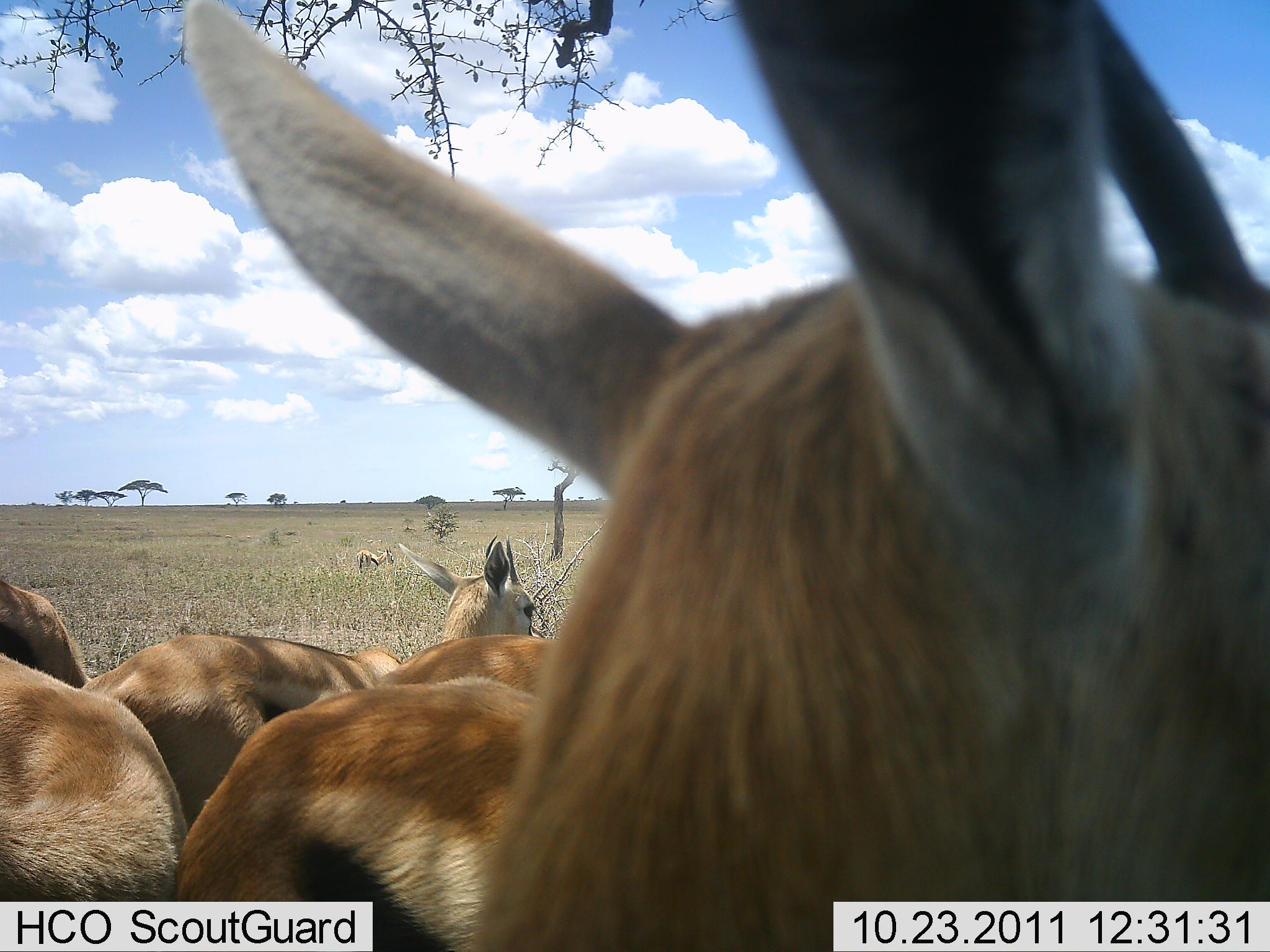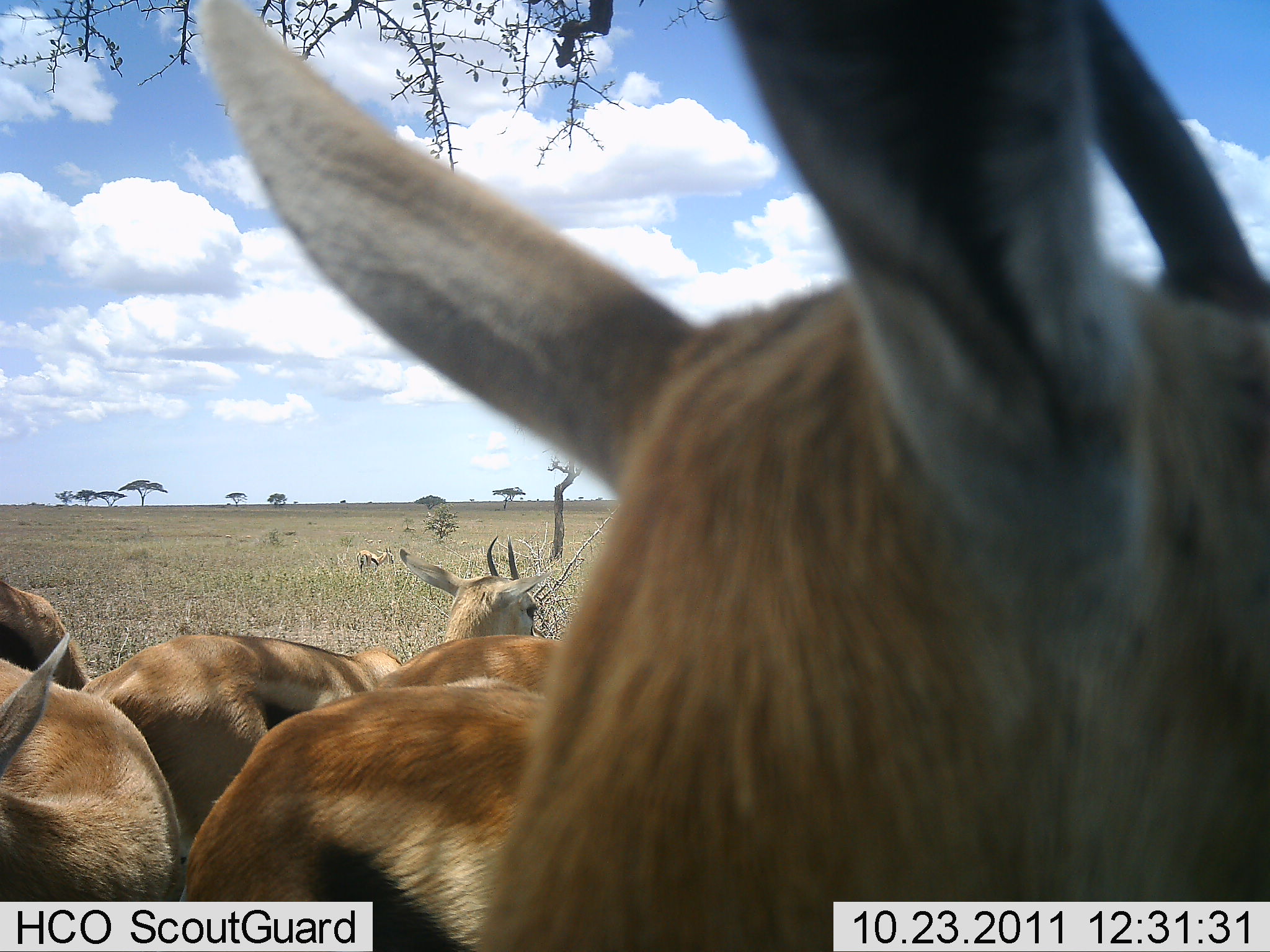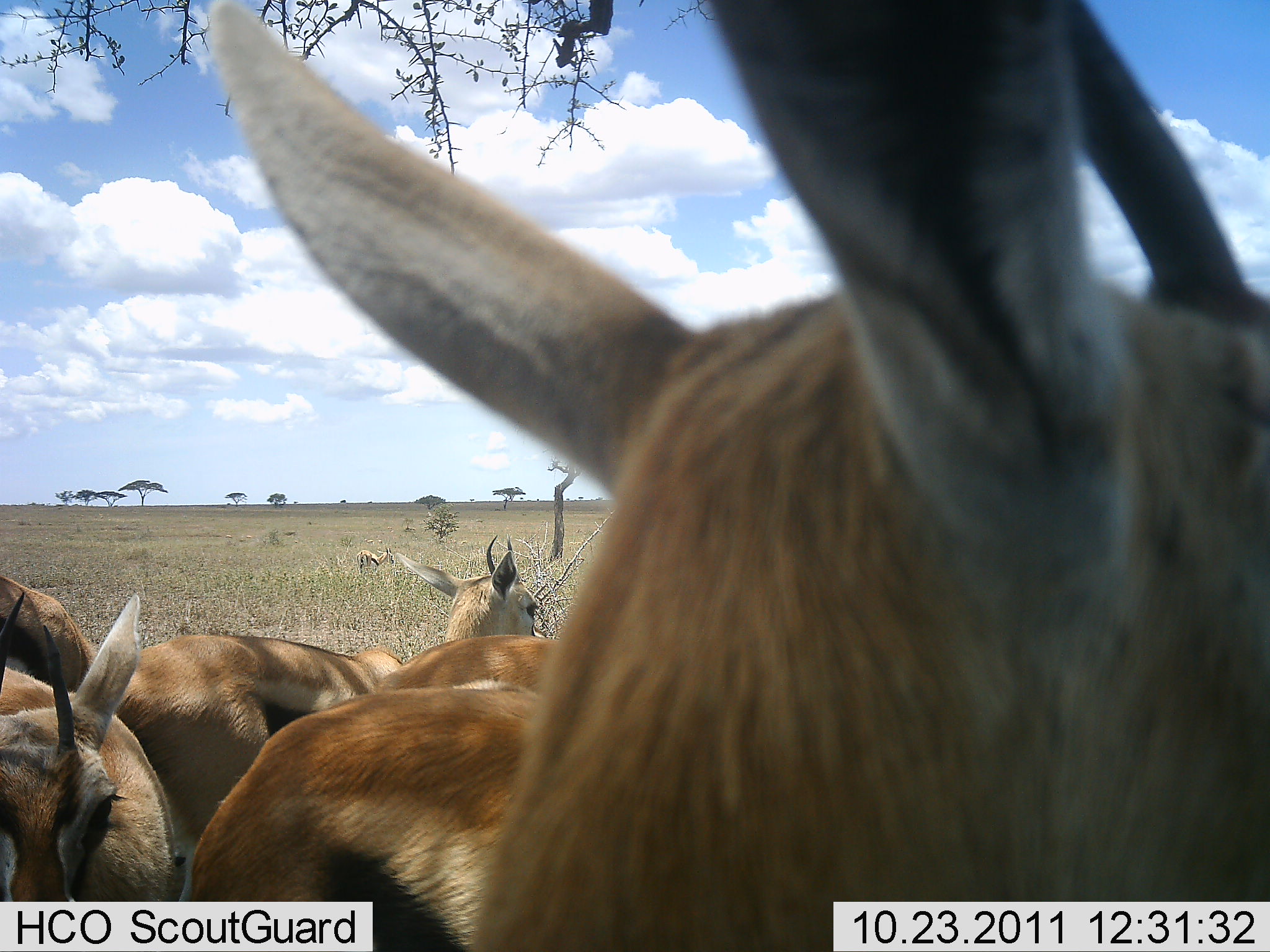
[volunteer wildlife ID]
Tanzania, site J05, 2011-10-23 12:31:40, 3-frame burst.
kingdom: Animalia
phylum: Chordata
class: Mammalia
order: Artiodactyla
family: Bovidae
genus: Eudorcas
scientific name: Eudorcas thomsonii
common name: thomson's gazelle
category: gazellethomsons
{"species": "gazellethomsons (thomson's gazelle) (Eudorcas thomsonii)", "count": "6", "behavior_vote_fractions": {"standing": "90%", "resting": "10%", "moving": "10%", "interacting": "0%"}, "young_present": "0%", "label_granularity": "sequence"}